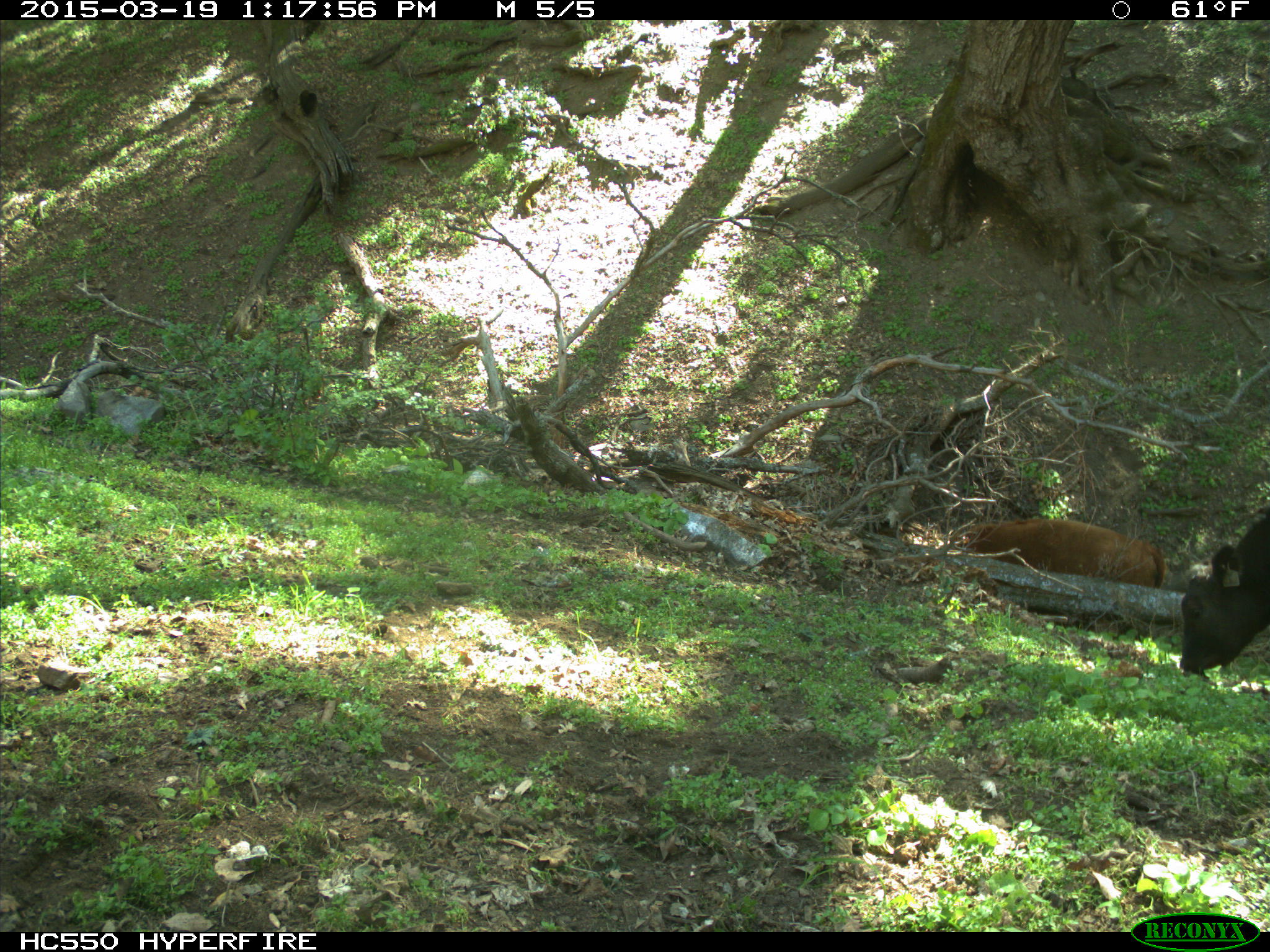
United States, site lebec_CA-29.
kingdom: Animalia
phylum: Chordata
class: Mammalia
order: Artiodactyla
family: Bovidae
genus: Bos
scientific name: Bos taurus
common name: domestic cow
Bos taurus (domestic cow).